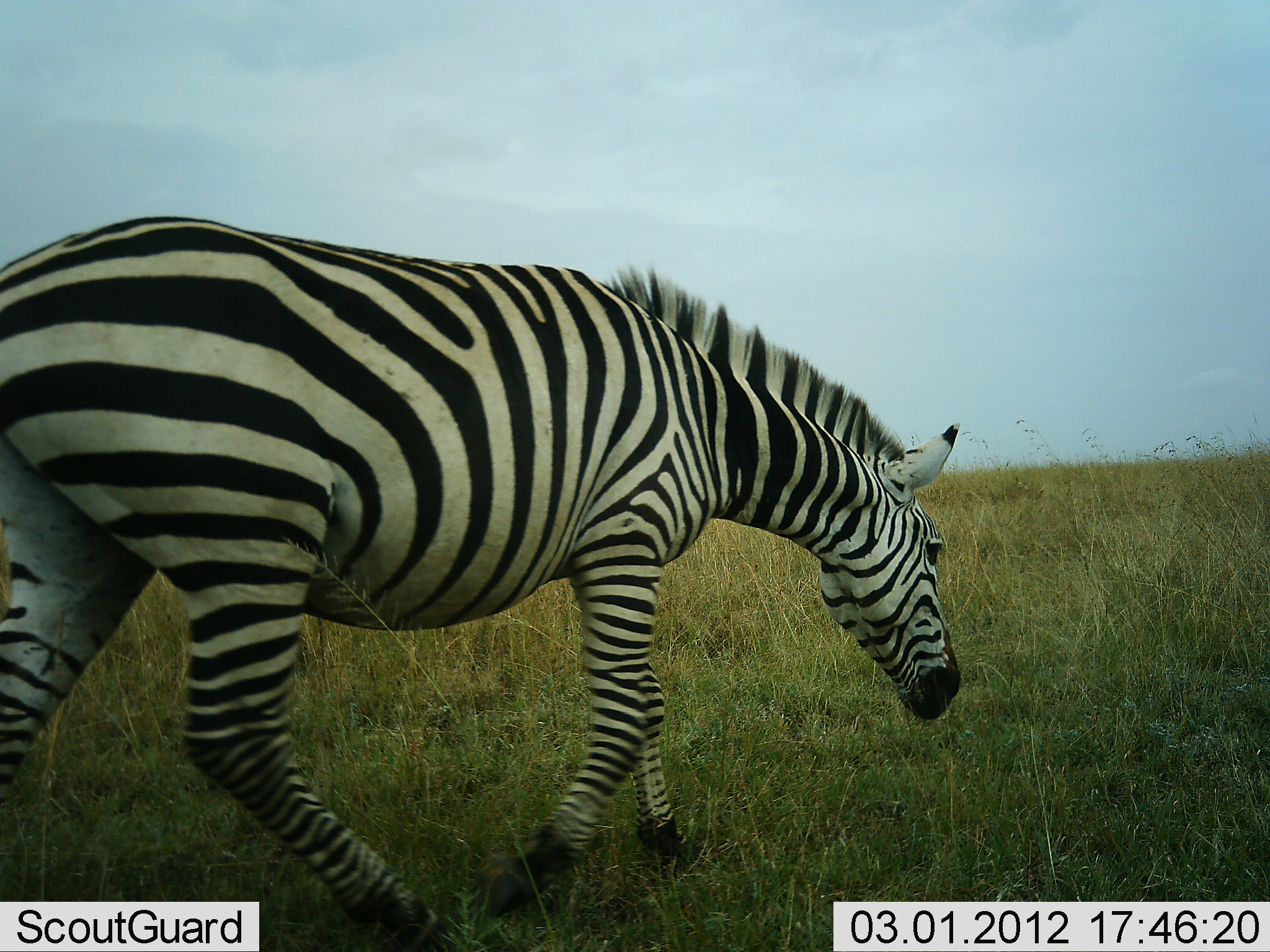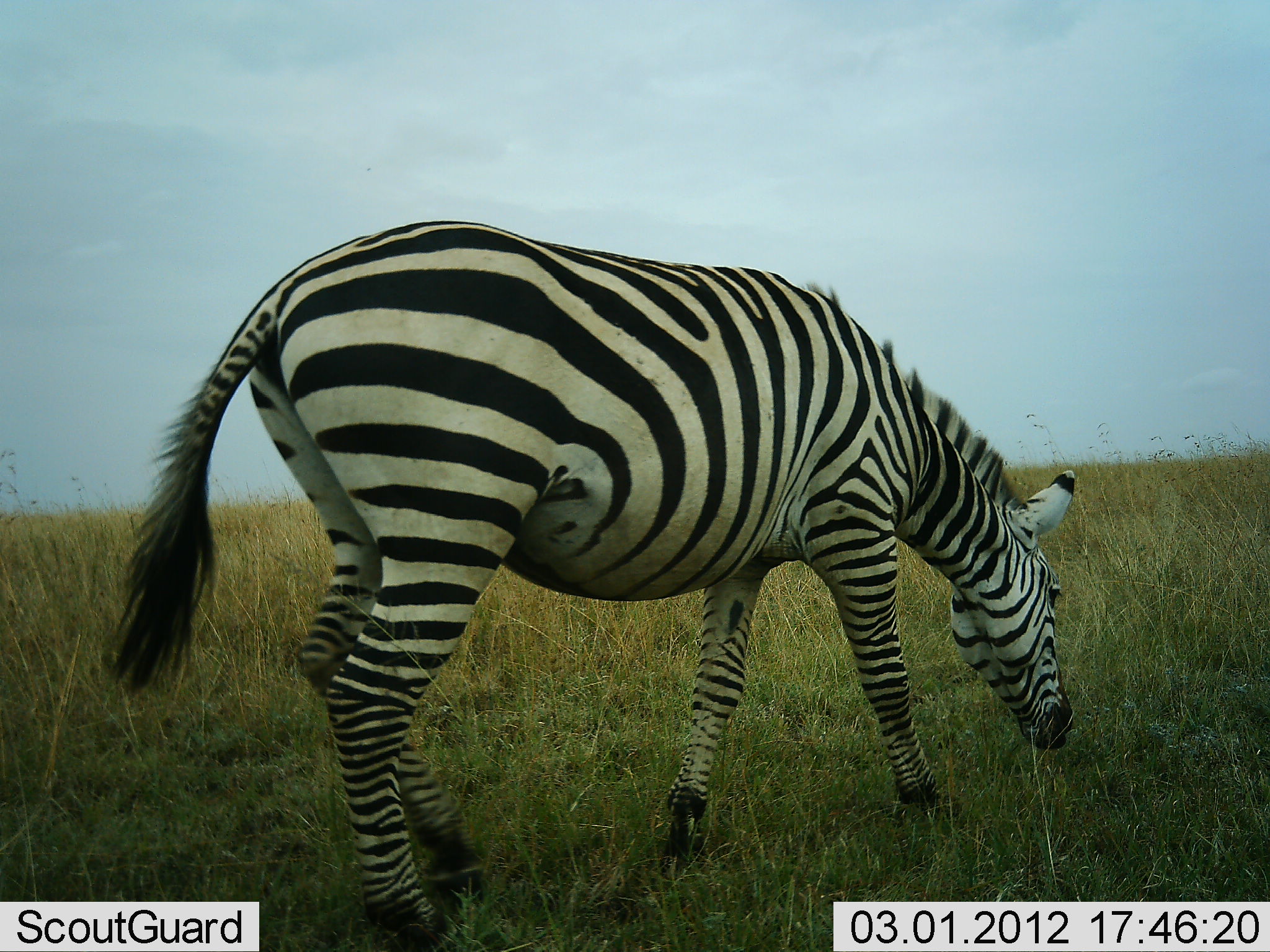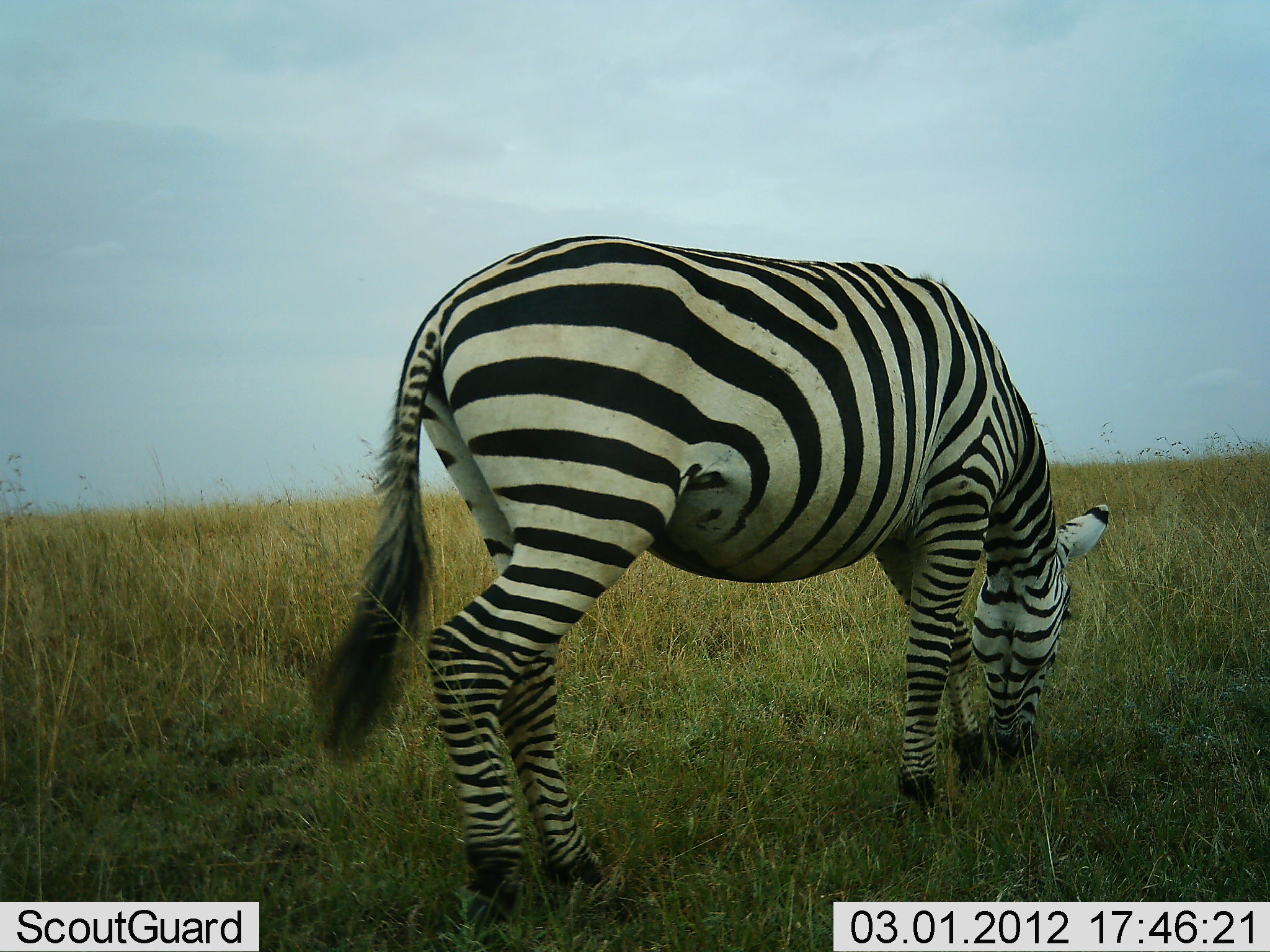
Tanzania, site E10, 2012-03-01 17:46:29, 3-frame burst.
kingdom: Animalia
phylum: Chordata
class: Mammalia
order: Perissodactyla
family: Equidae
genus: Equus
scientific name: Equus quagga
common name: plains zebra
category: zebra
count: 1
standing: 7%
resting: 0%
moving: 43%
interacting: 0%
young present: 0%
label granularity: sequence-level